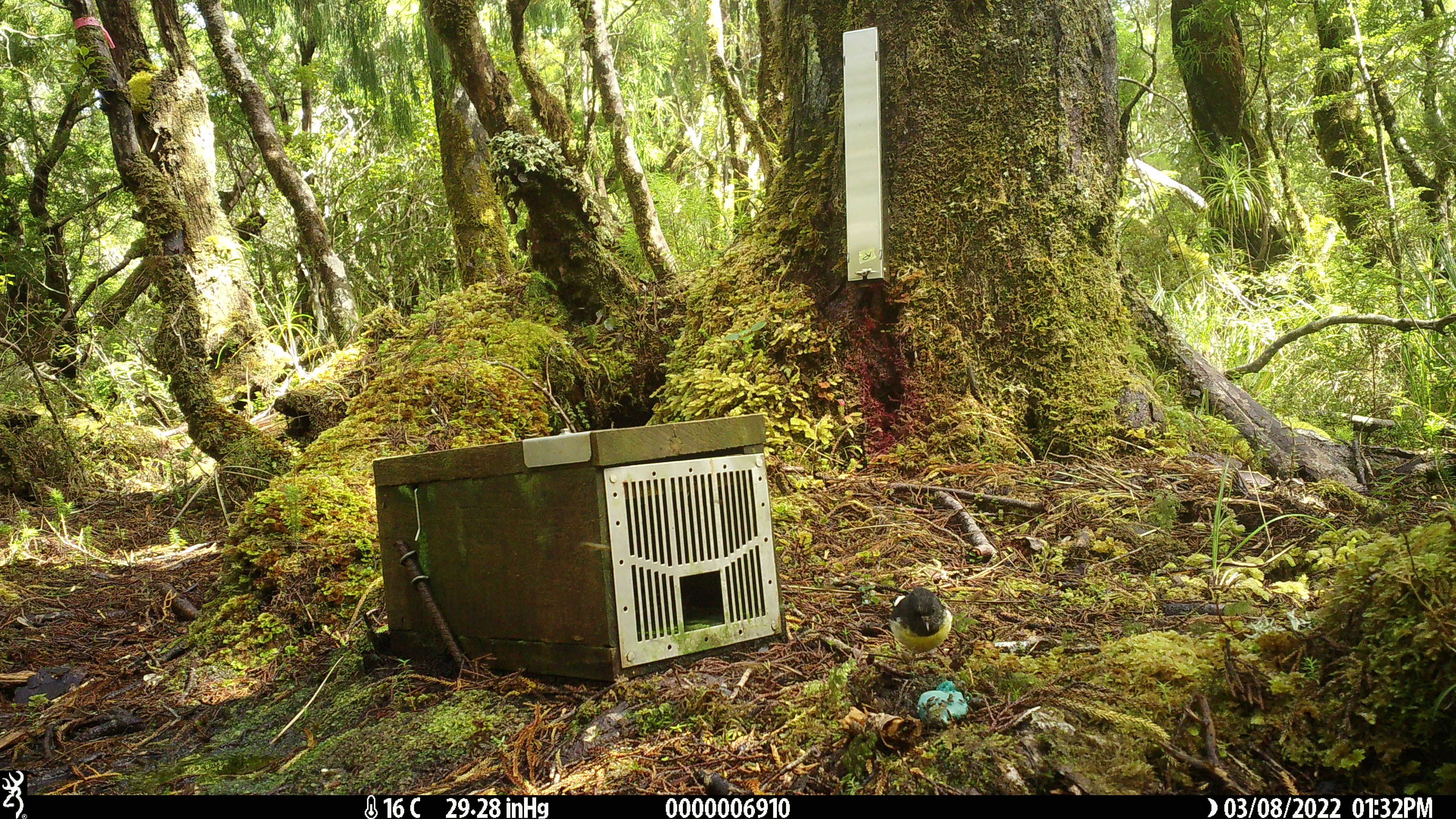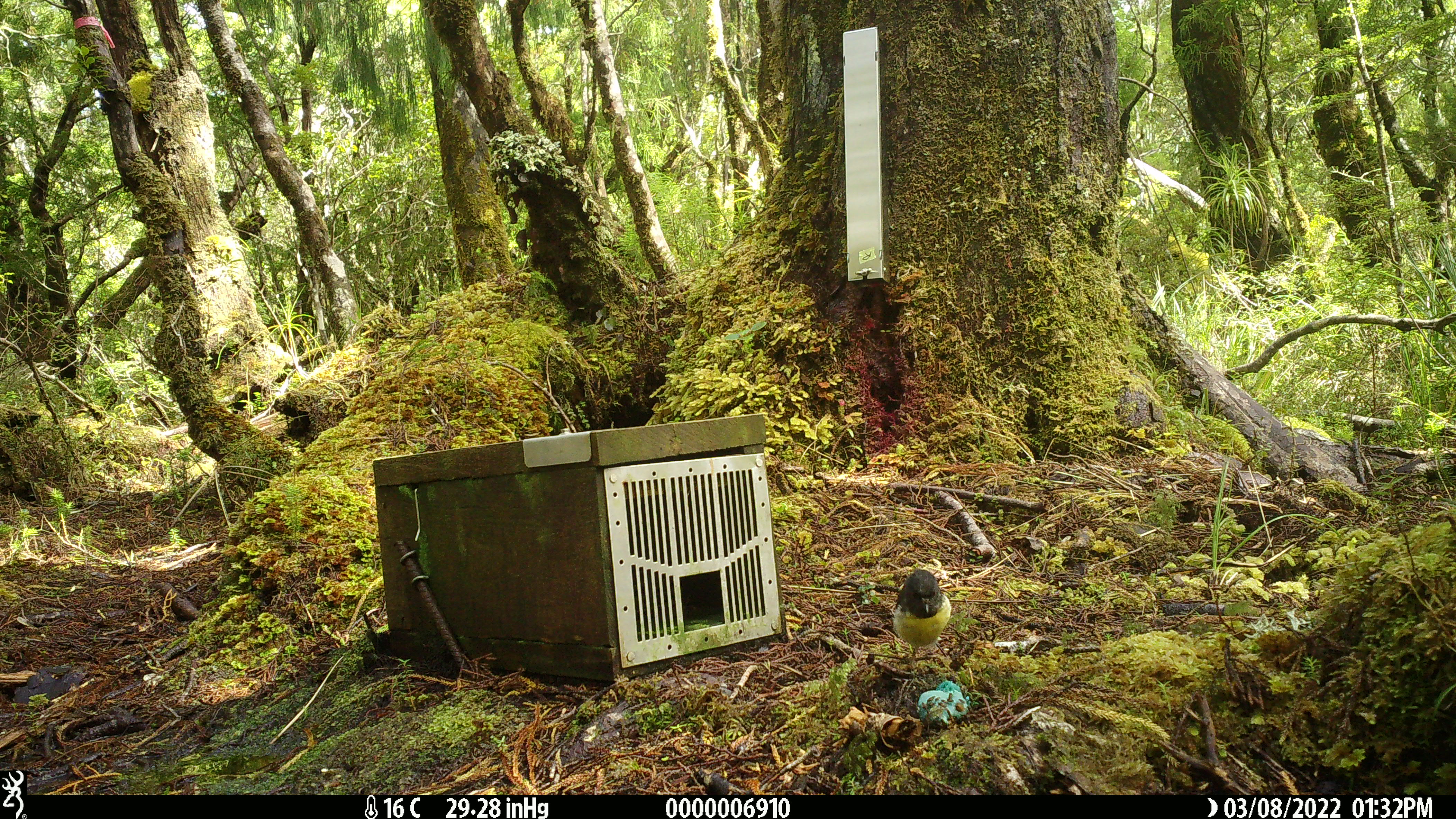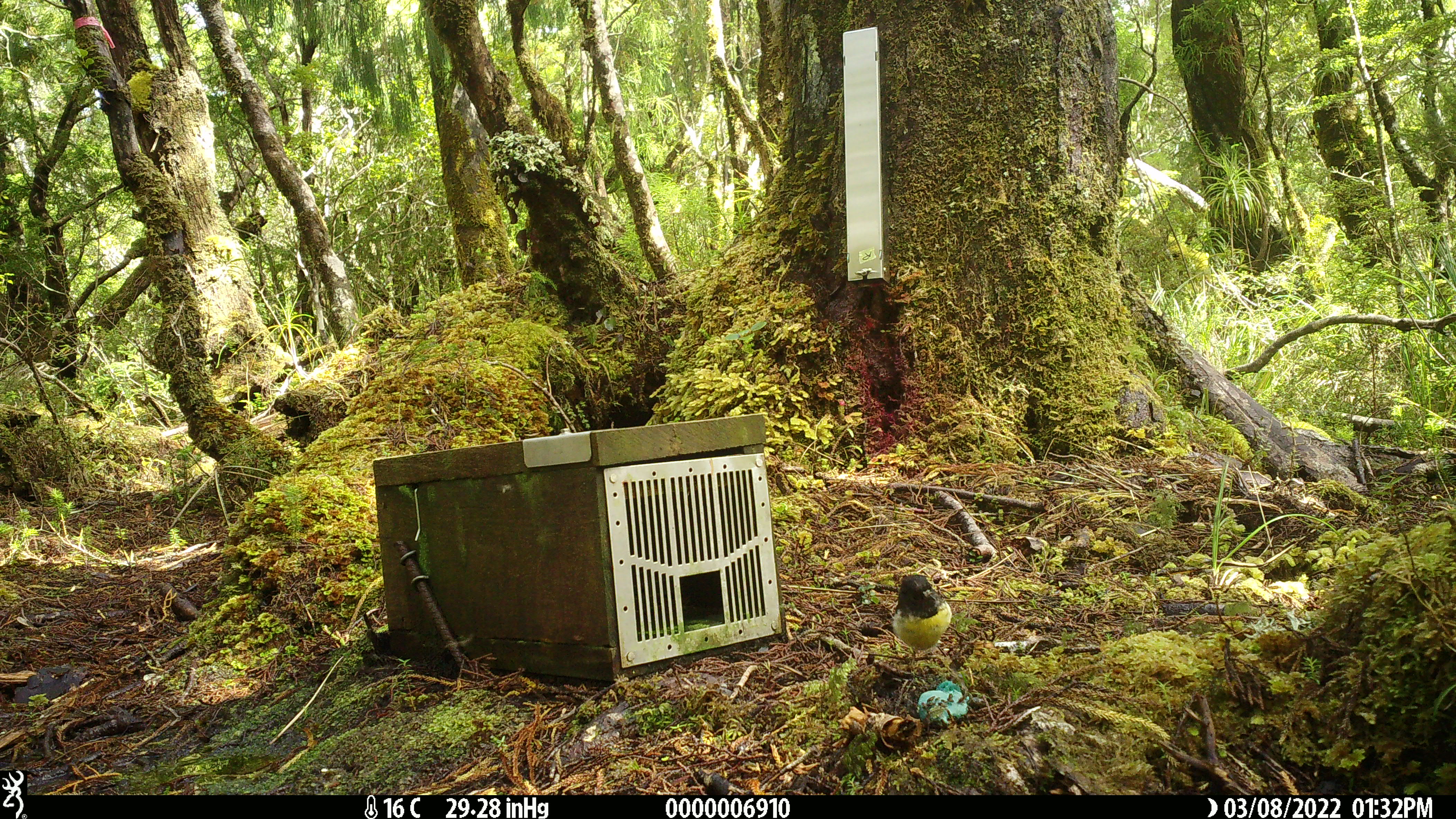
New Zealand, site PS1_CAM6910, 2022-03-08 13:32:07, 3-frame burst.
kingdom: Animalia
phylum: Chordata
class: Aves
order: Passeriformes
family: Petroicidae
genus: Petroica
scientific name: Petroica macrocephala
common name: tomtit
Tomtit (Petroica macrocephala).